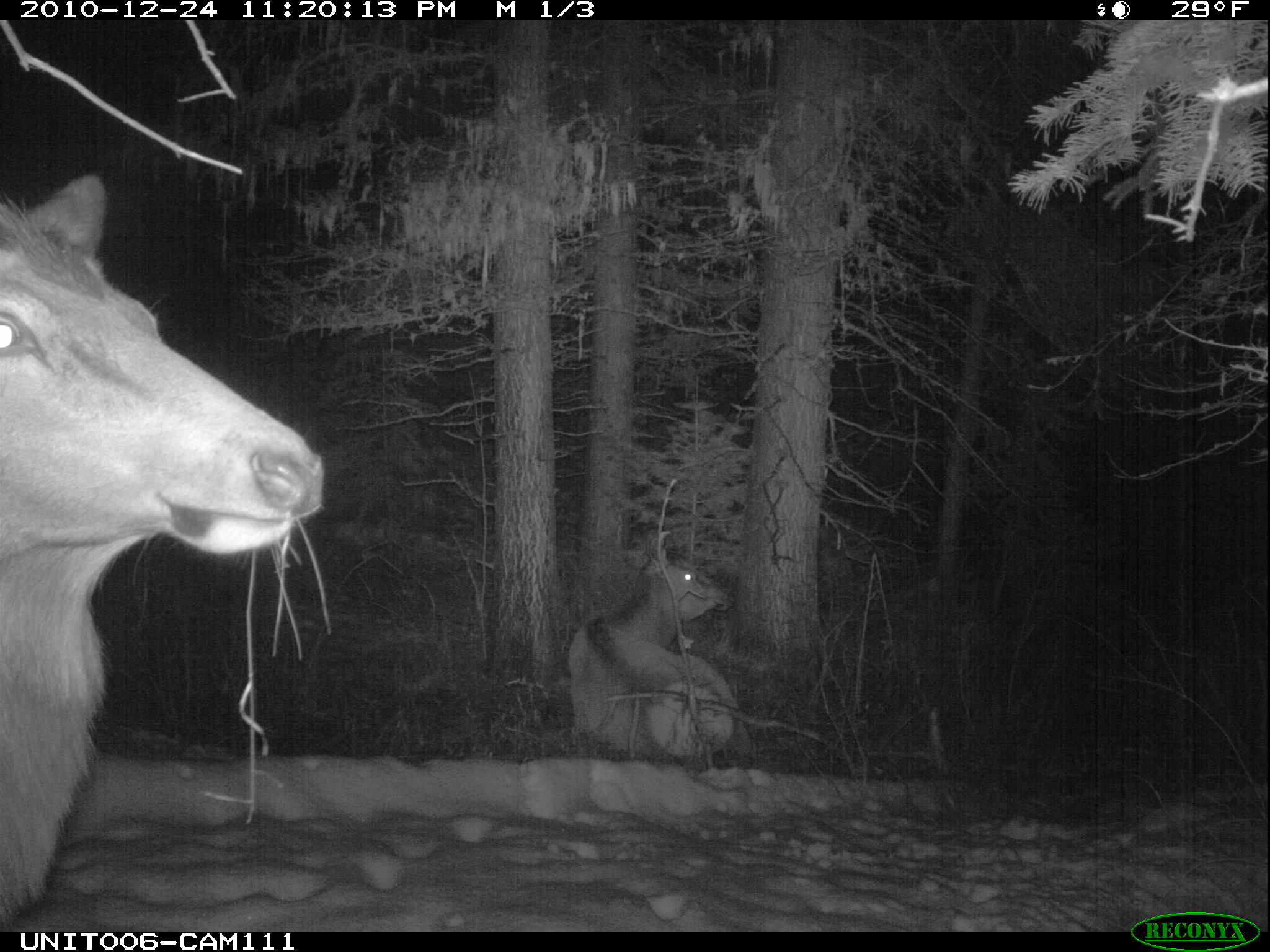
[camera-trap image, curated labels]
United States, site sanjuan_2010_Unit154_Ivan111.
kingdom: Animalia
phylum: Chordata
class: Mammalia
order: Artiodactyla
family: Cervidae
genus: Cervus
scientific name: Cervus elaphus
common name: red deer